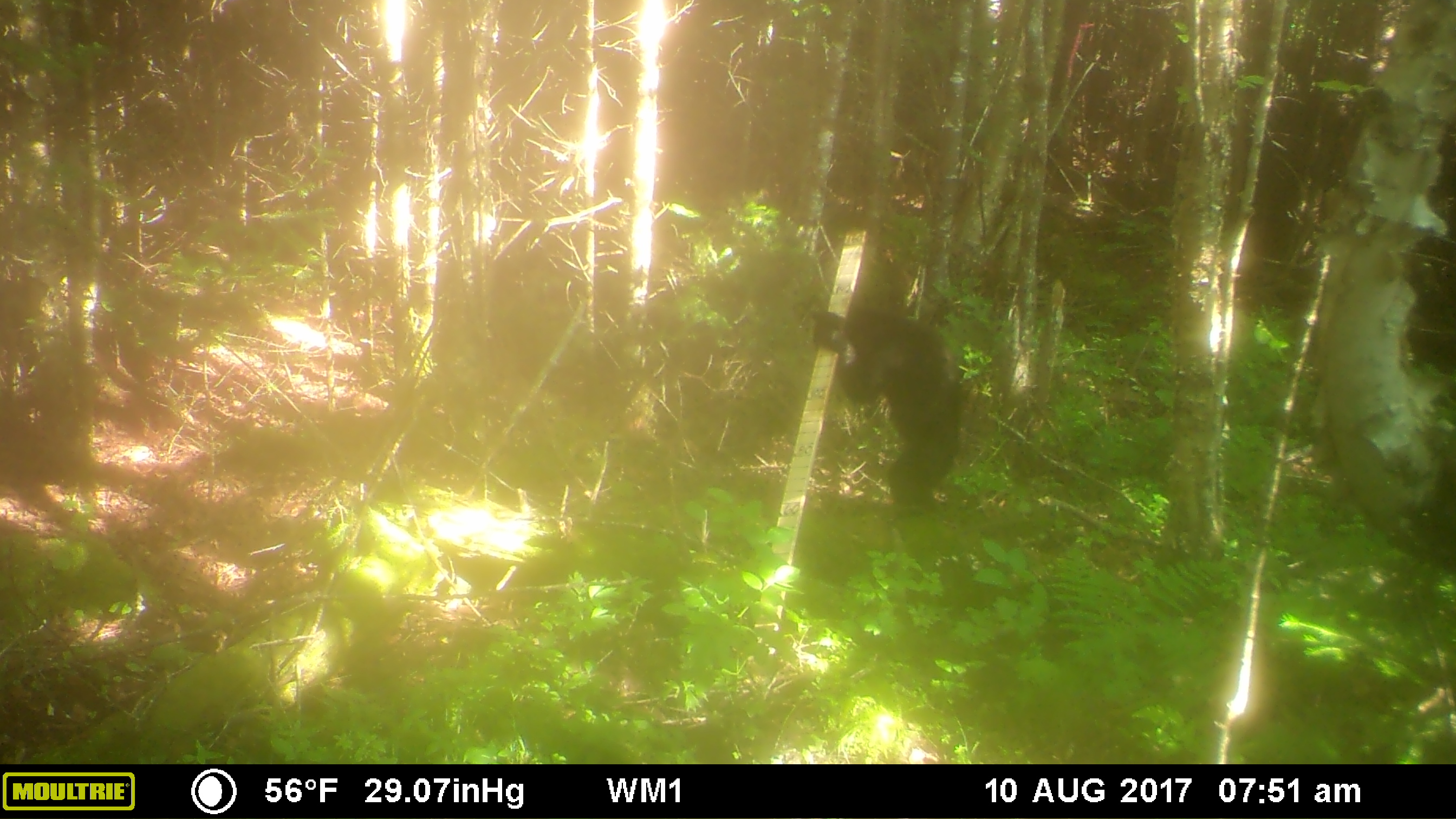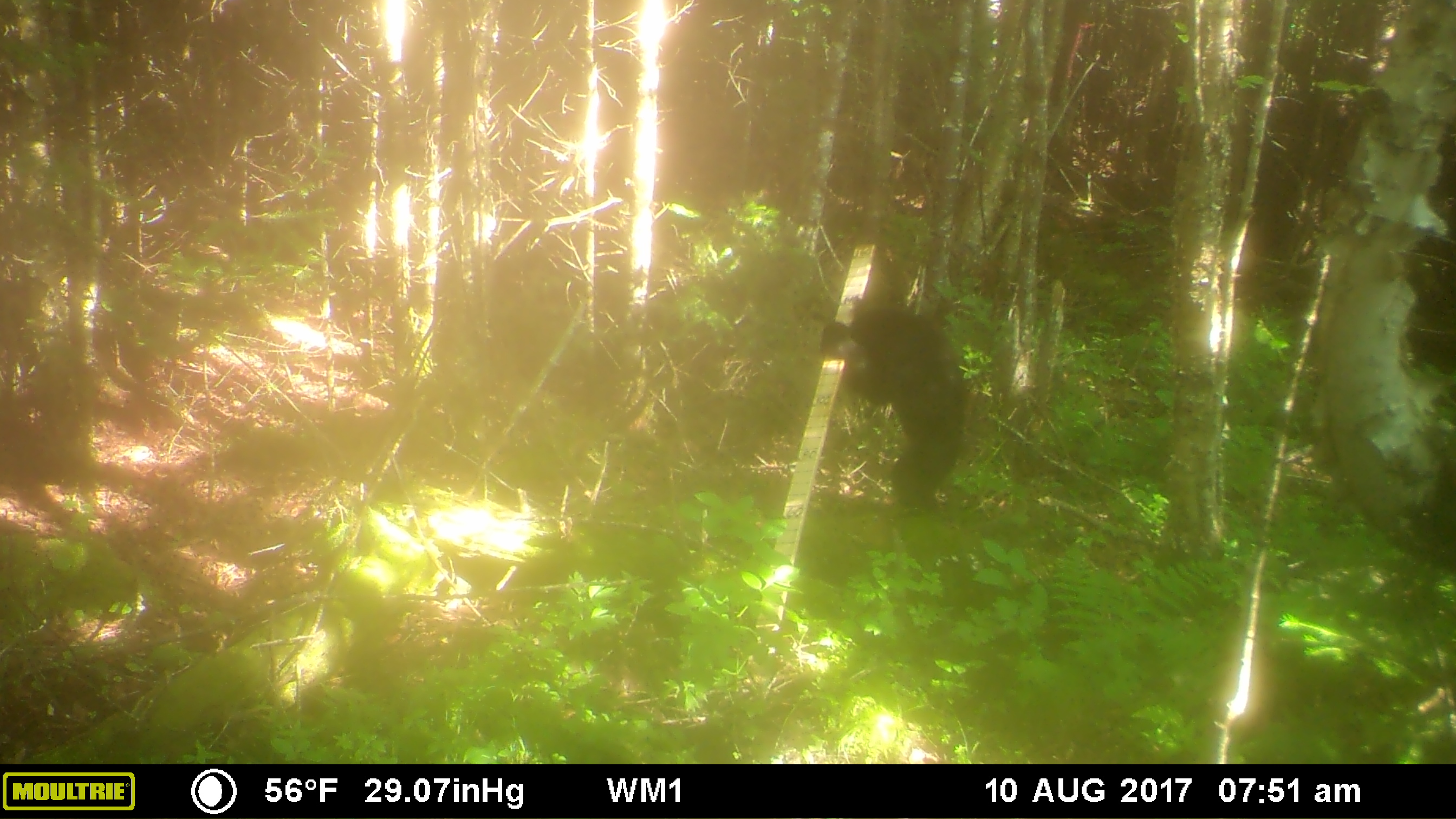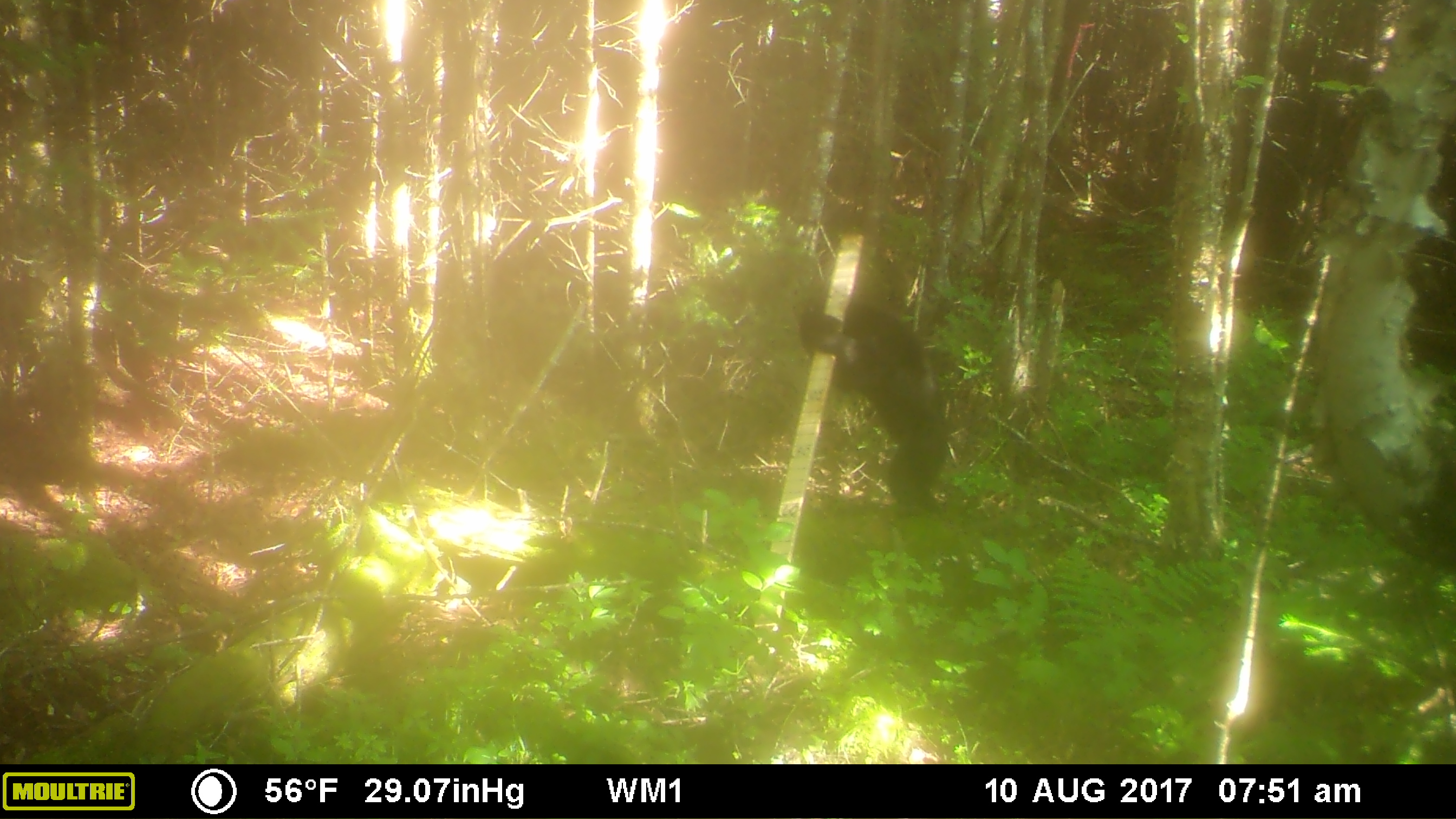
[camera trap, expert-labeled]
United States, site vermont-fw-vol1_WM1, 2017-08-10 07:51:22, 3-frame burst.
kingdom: Animalia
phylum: Chordata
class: Mammalia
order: Carnivora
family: Ursidae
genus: Ursus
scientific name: Ursus americanus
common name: black bear